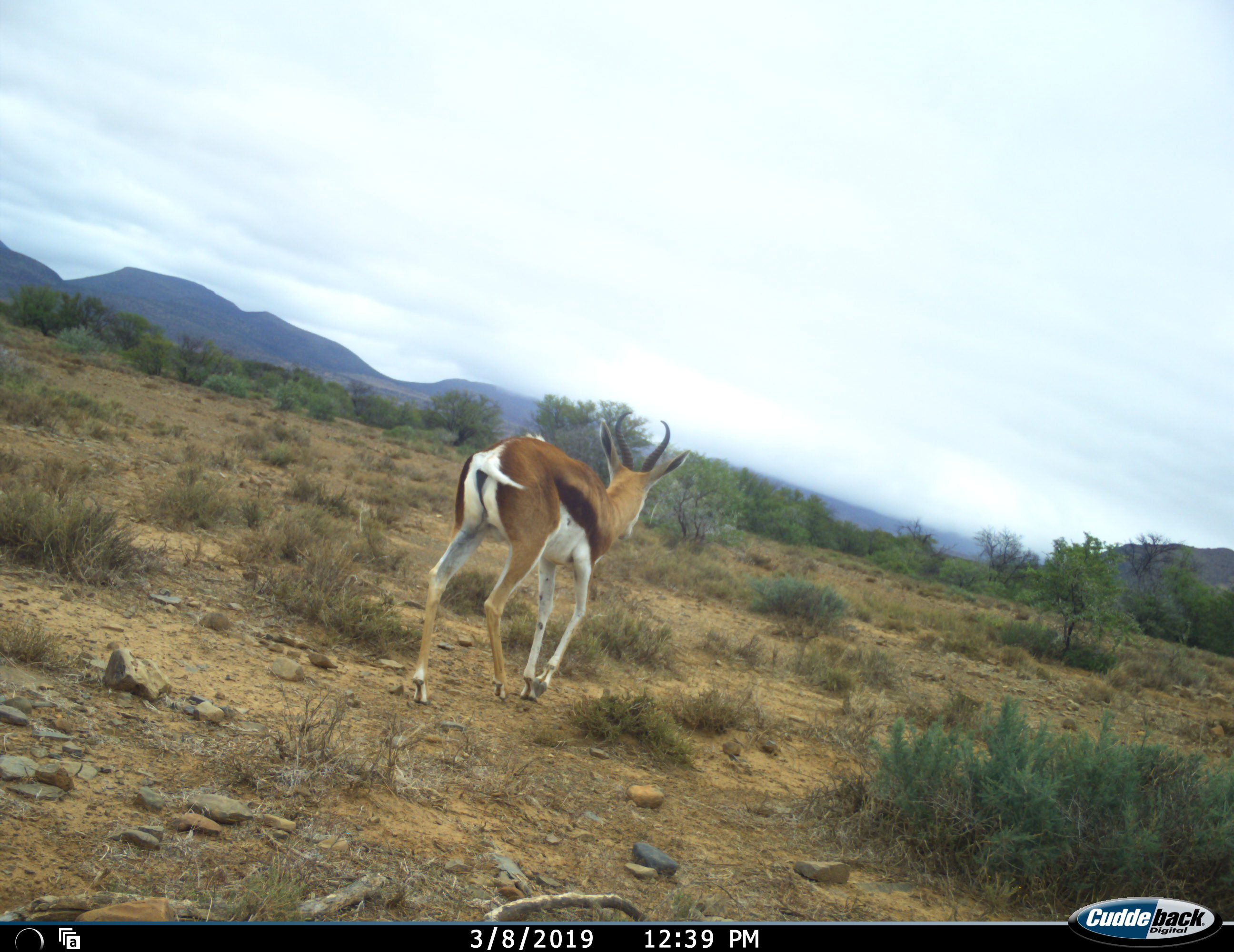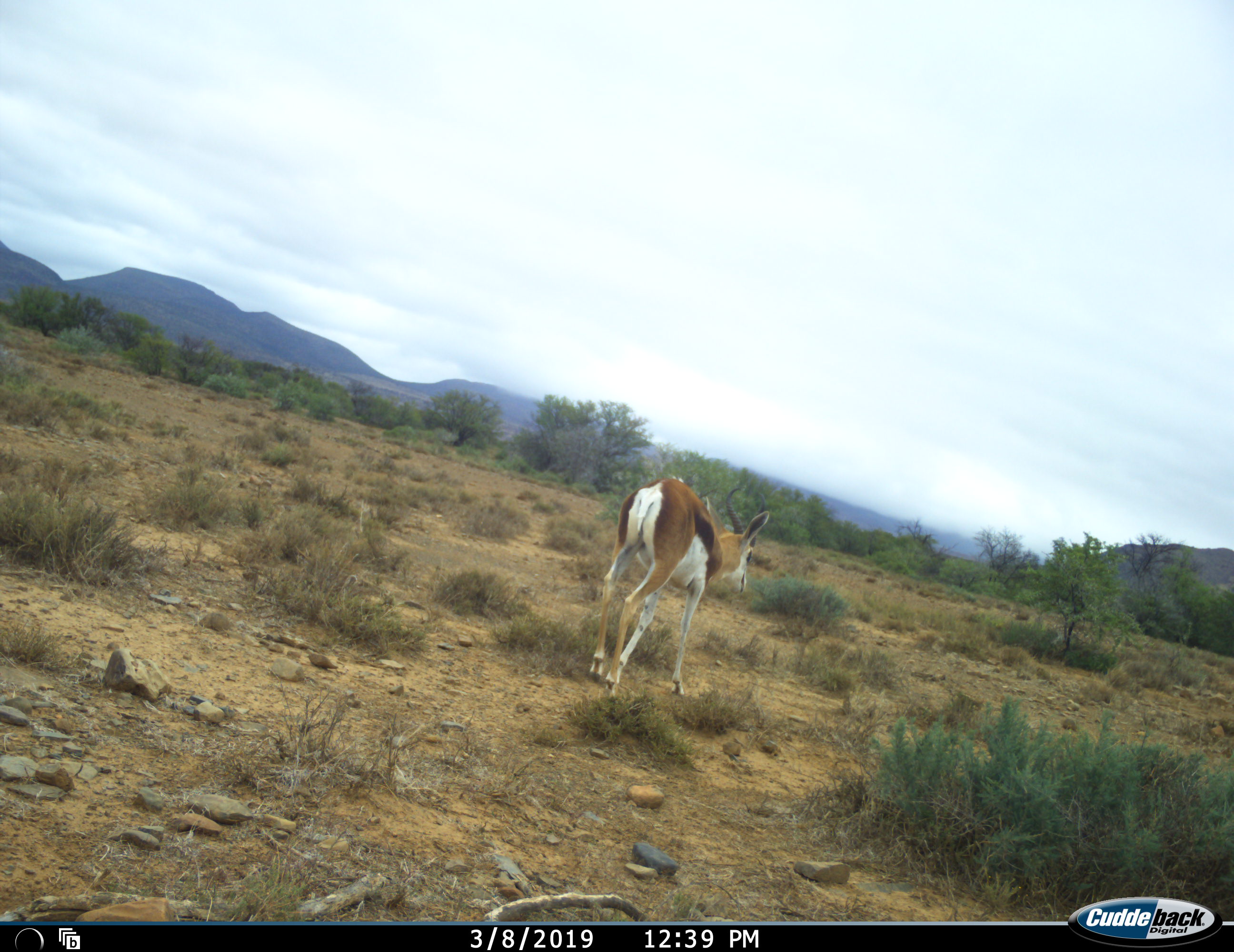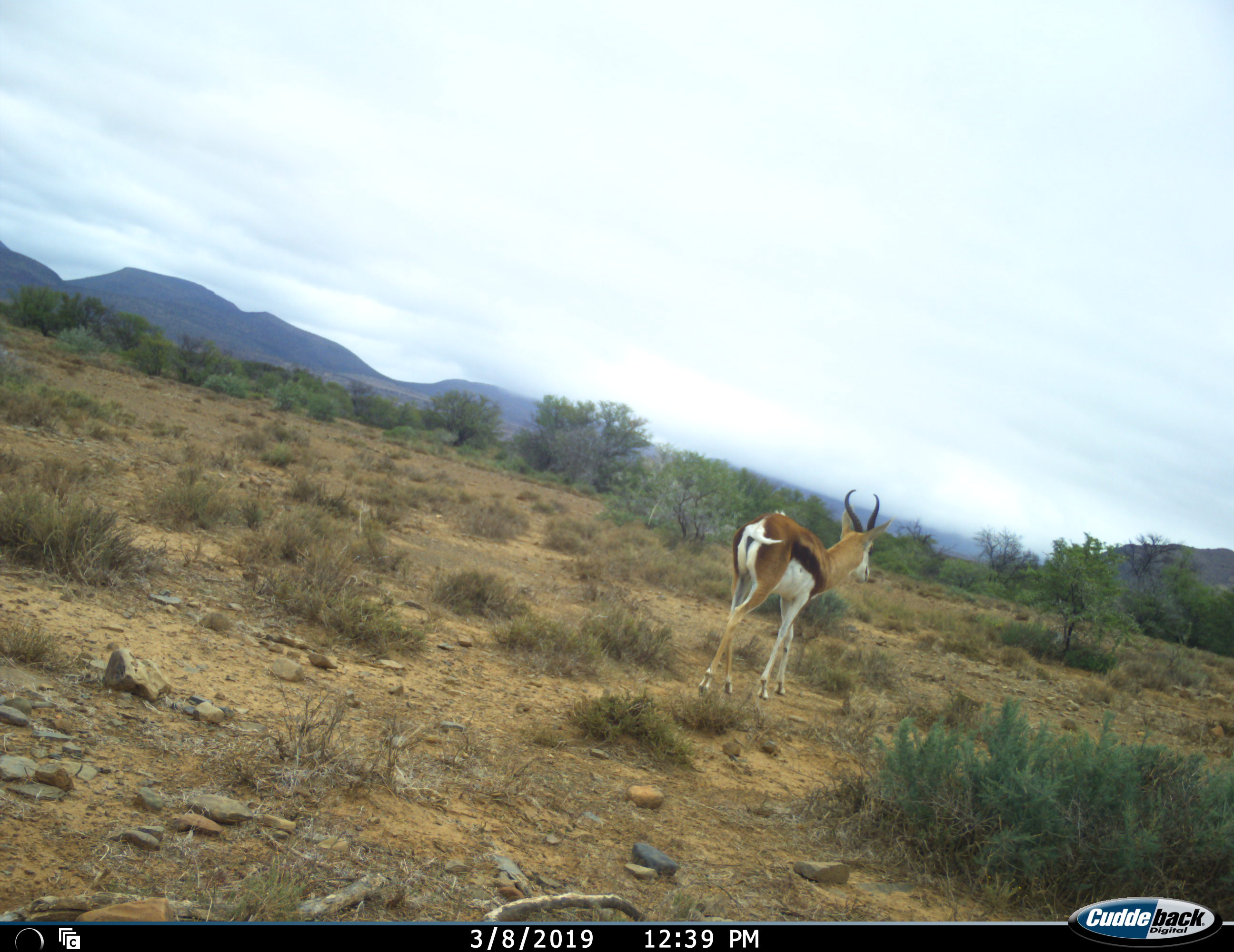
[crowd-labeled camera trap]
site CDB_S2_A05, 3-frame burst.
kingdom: Animalia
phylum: Chordata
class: Mammalia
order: Artiodactyla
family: Bovidae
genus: Antidorcas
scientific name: Antidorcas marsupialis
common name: springbok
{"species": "springbok (Antidorcas marsupialis)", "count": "1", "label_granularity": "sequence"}